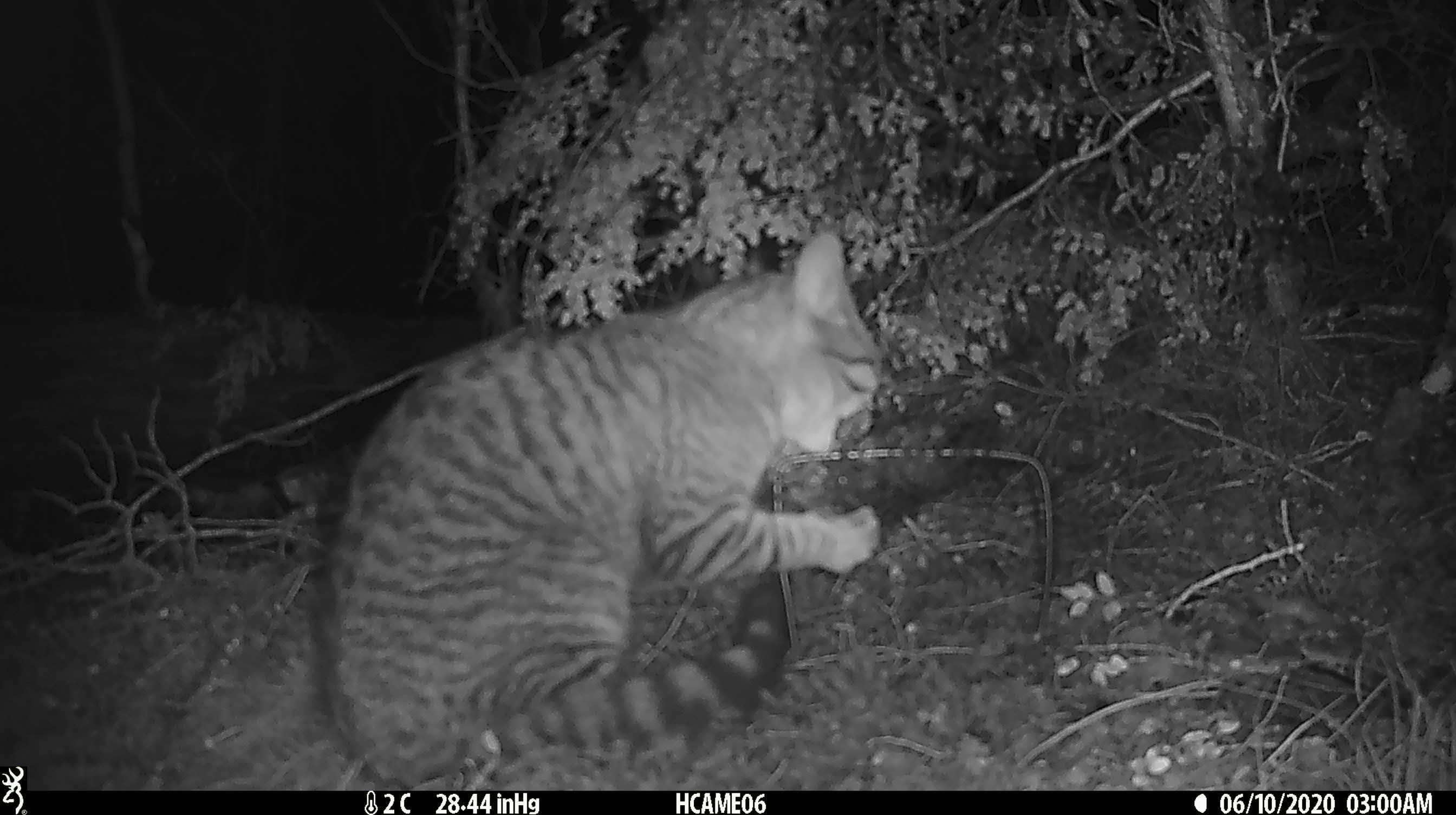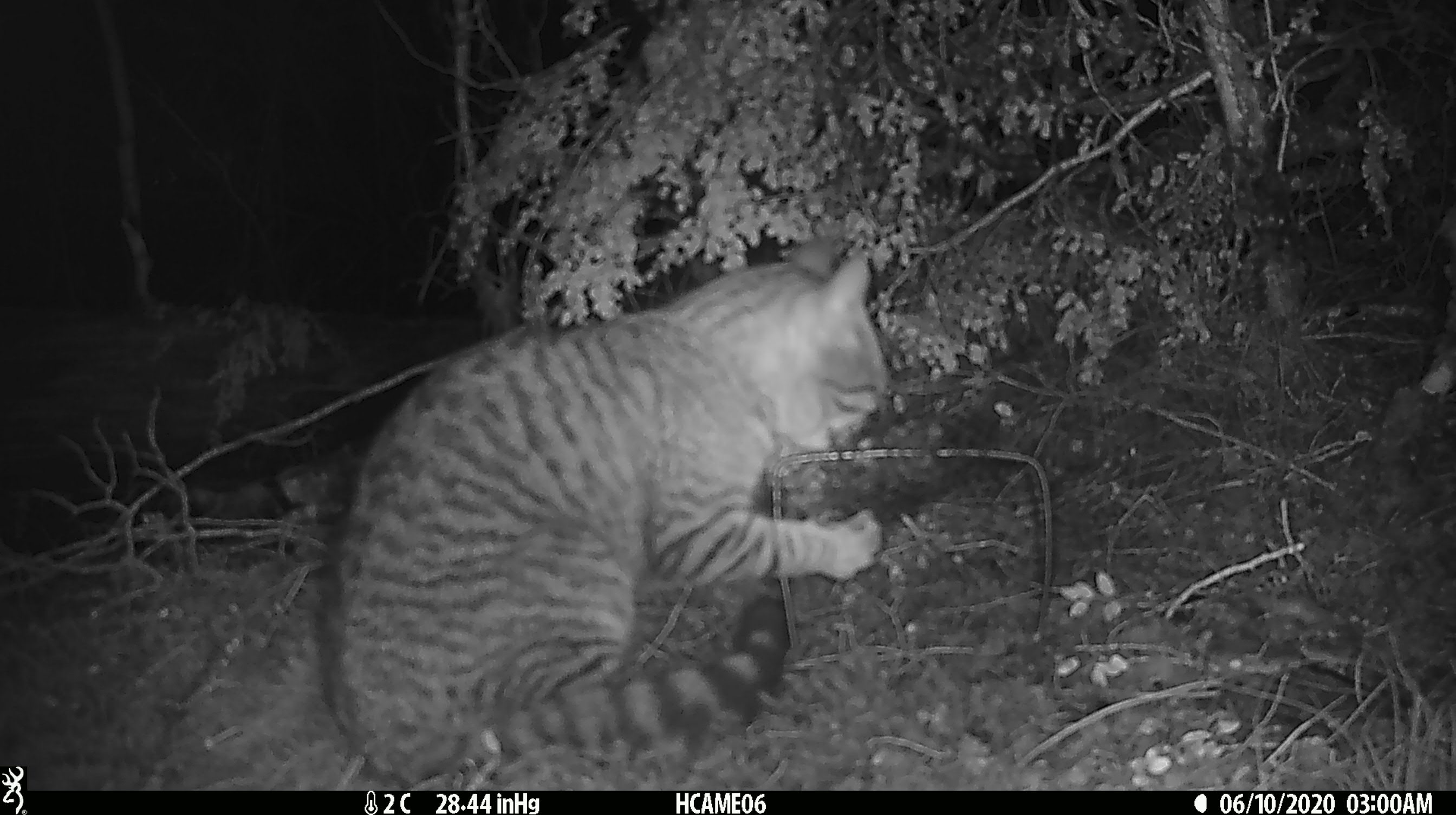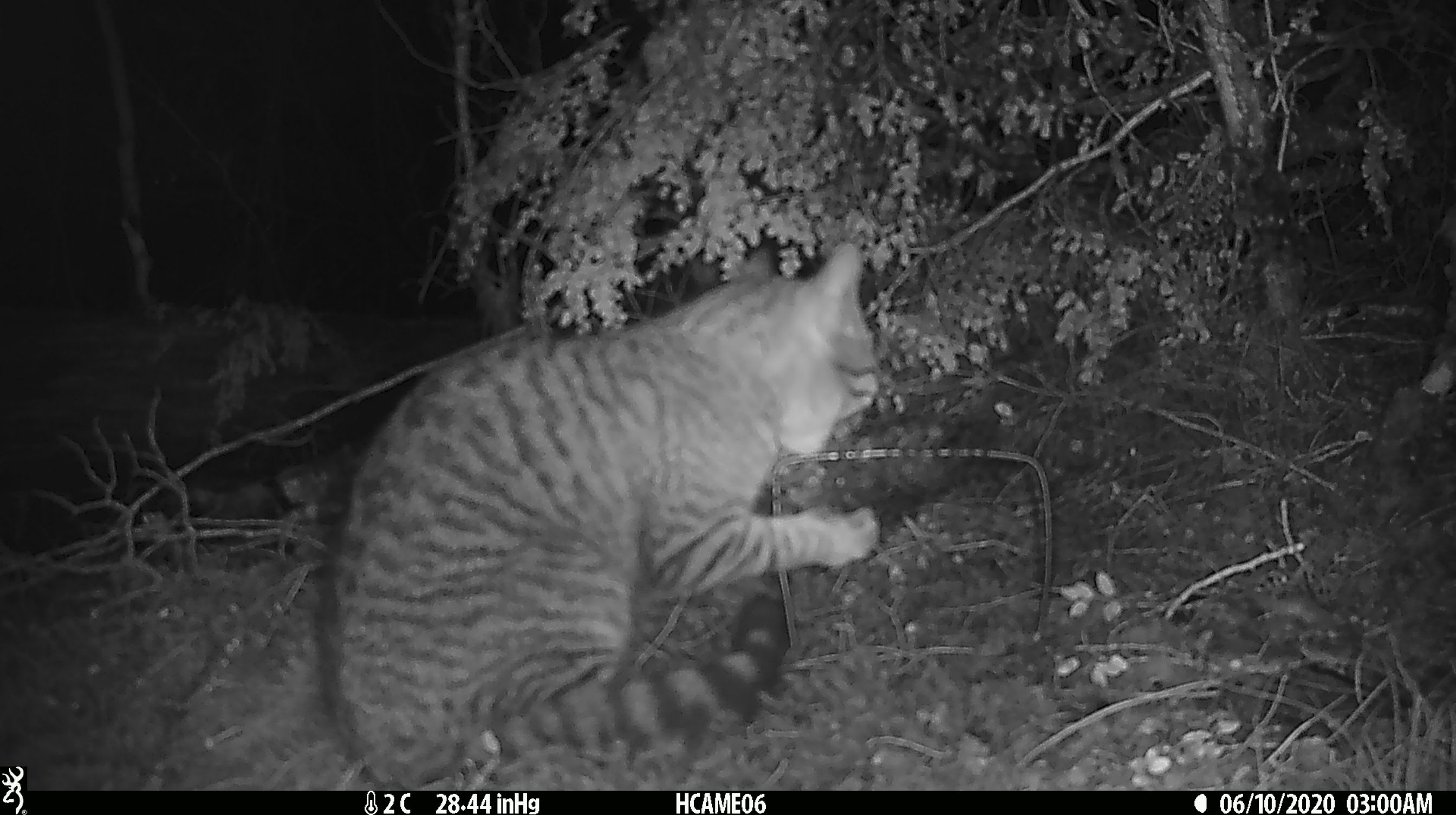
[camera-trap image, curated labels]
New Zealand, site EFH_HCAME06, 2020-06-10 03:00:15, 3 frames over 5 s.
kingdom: Animalia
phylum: Chordata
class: Mammalia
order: Carnivora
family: Felidae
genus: Felis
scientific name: Felis catus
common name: domestic cat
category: cat